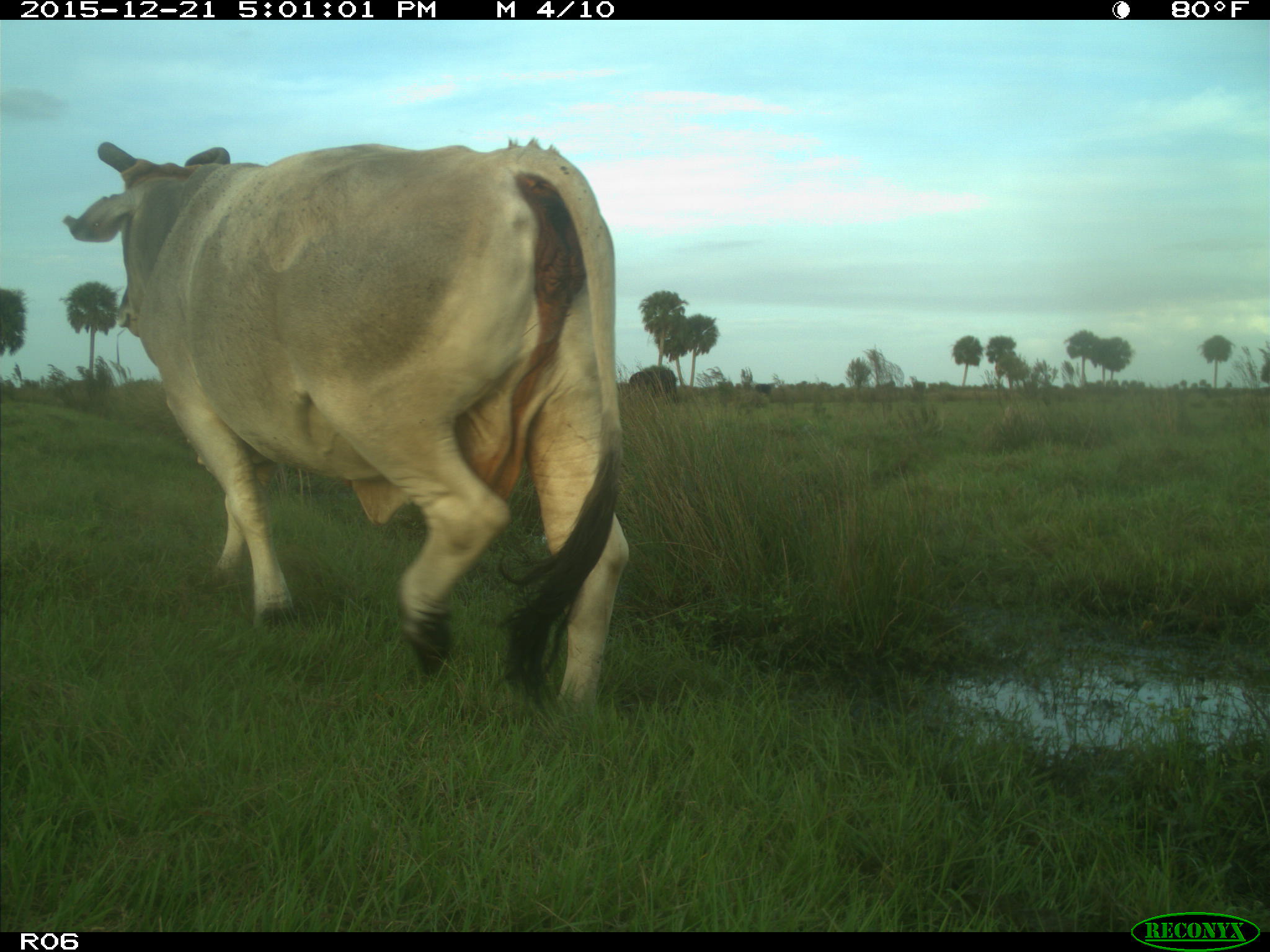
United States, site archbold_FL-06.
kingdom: Animalia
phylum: Chordata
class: Mammalia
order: Artiodactyla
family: Bovidae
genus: Bos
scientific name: Bos taurus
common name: domestic cow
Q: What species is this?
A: Bos taurus (domestic cow).